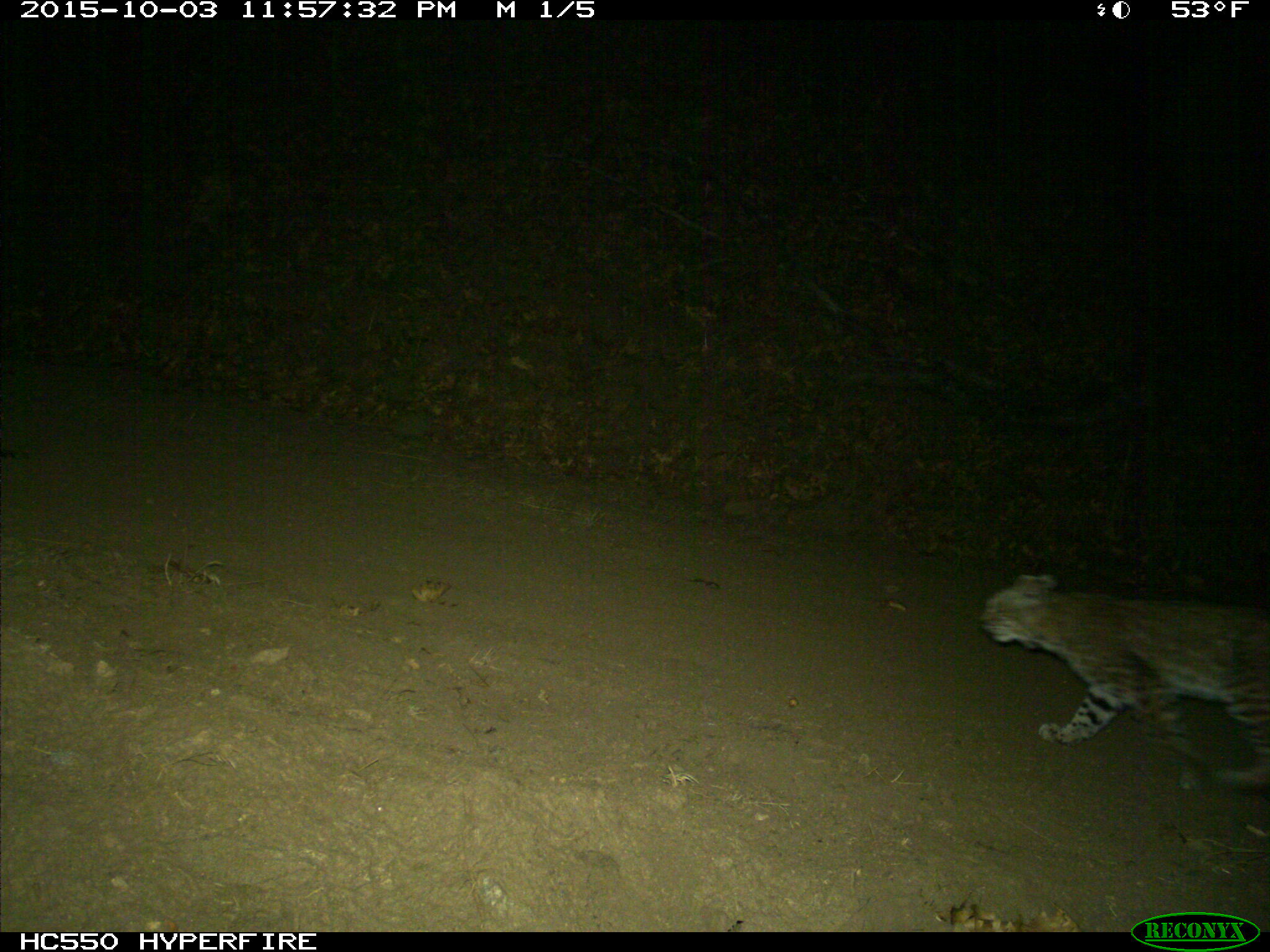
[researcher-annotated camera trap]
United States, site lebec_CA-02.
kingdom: Animalia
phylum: Chordata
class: Mammalia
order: Carnivora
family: Felidae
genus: Lynx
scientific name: Lynx rufus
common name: bobcat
Lynx rufus (bobcat).